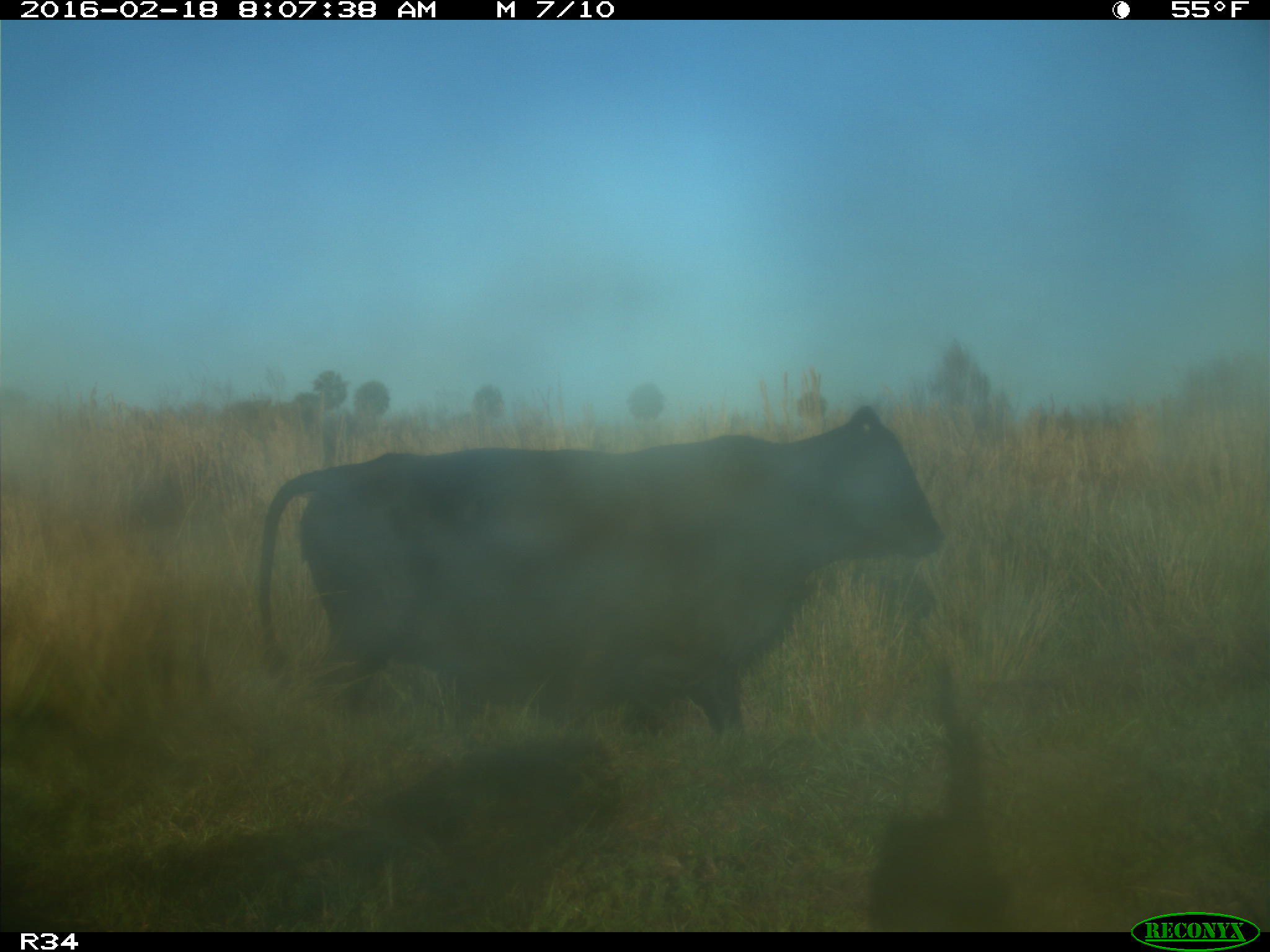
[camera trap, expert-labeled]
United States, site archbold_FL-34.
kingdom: Animalia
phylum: Chordata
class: Mammalia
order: Artiodactyla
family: Bovidae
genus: Bos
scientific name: Bos taurus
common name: domestic cow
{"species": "Bos taurus (domestic cow)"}